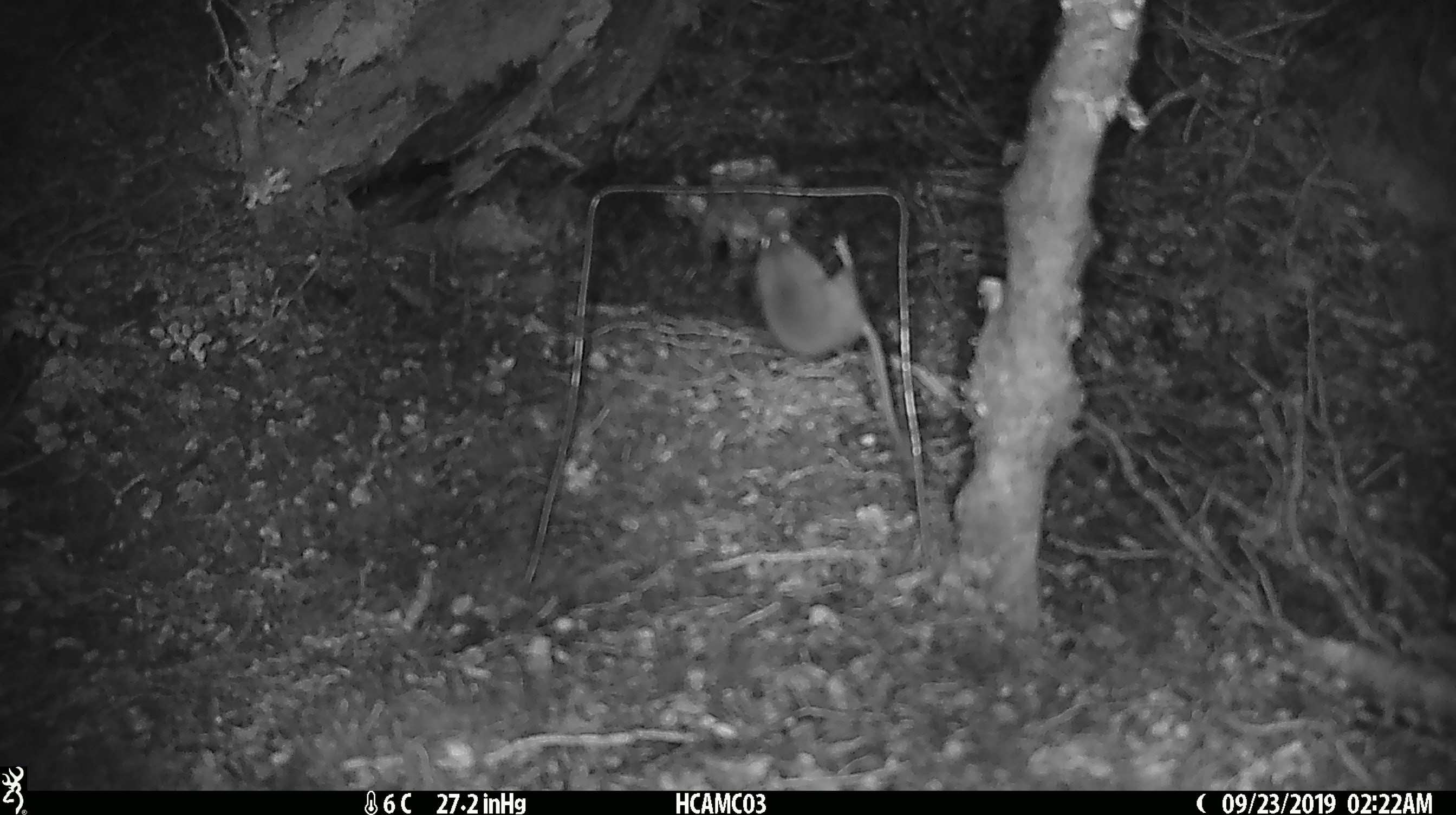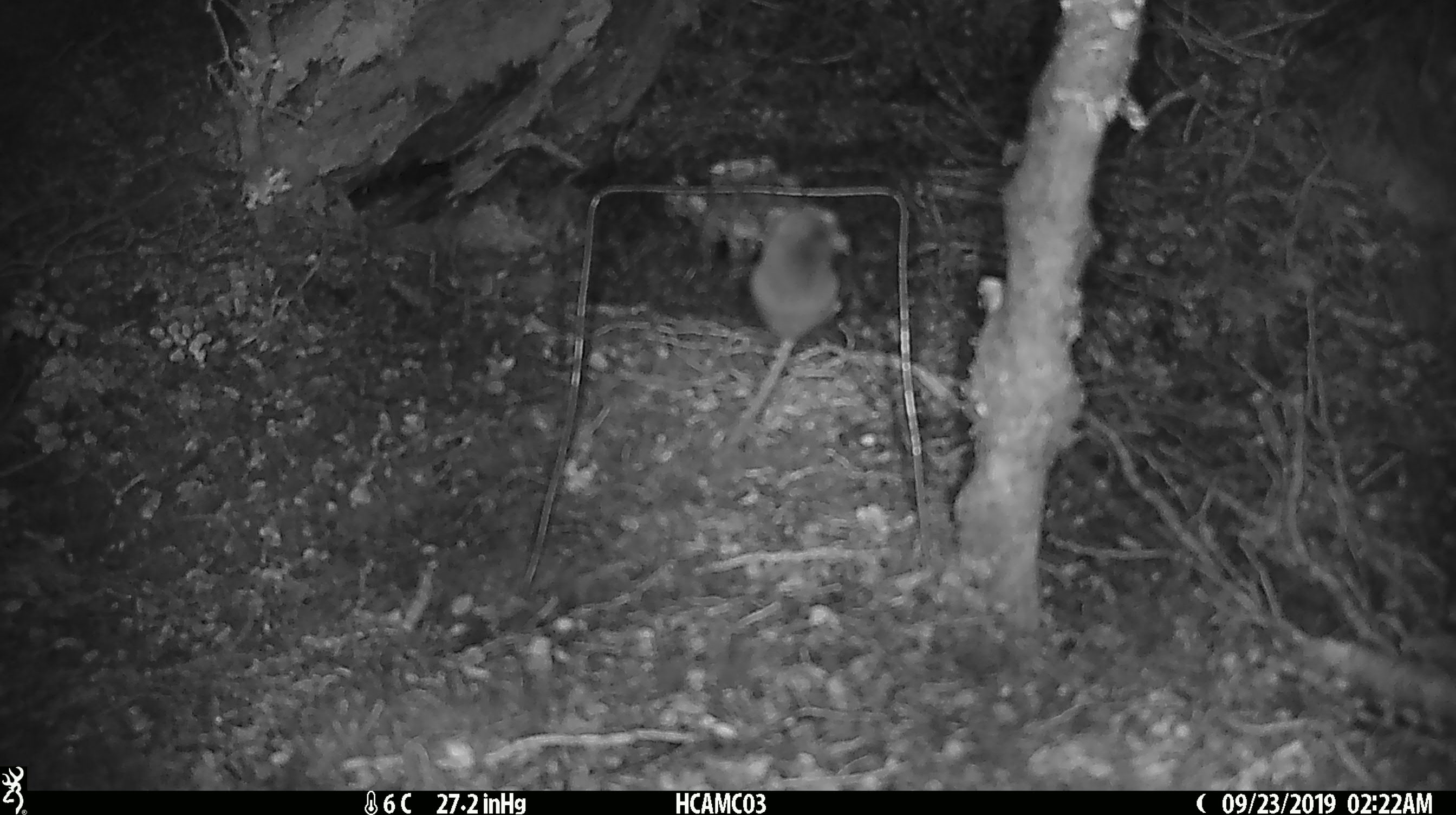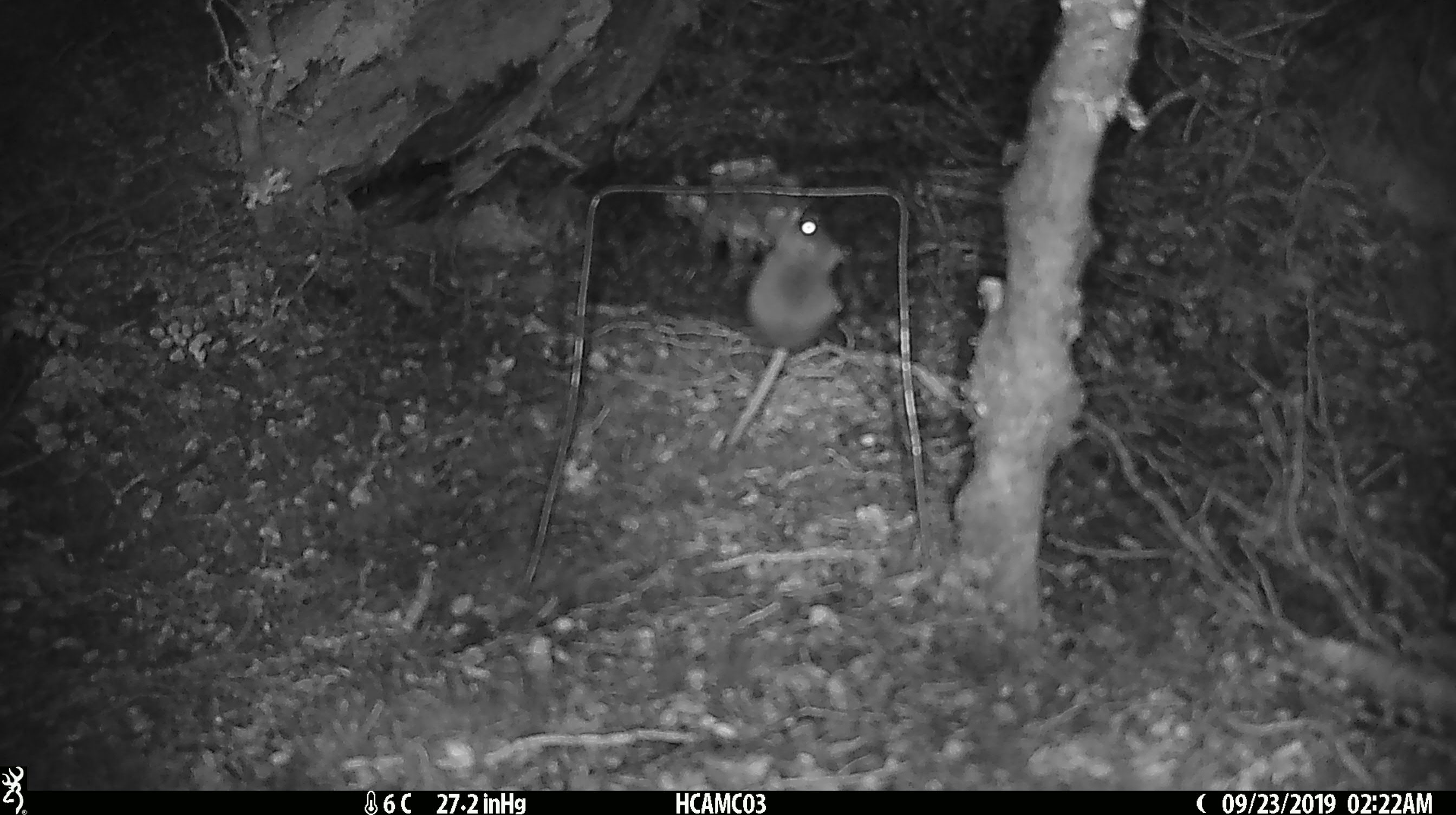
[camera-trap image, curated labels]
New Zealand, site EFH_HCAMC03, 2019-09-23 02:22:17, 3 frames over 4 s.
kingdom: Animalia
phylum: Chordata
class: Mammalia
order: Rodentia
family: Muridae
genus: Mus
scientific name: Mus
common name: mouse